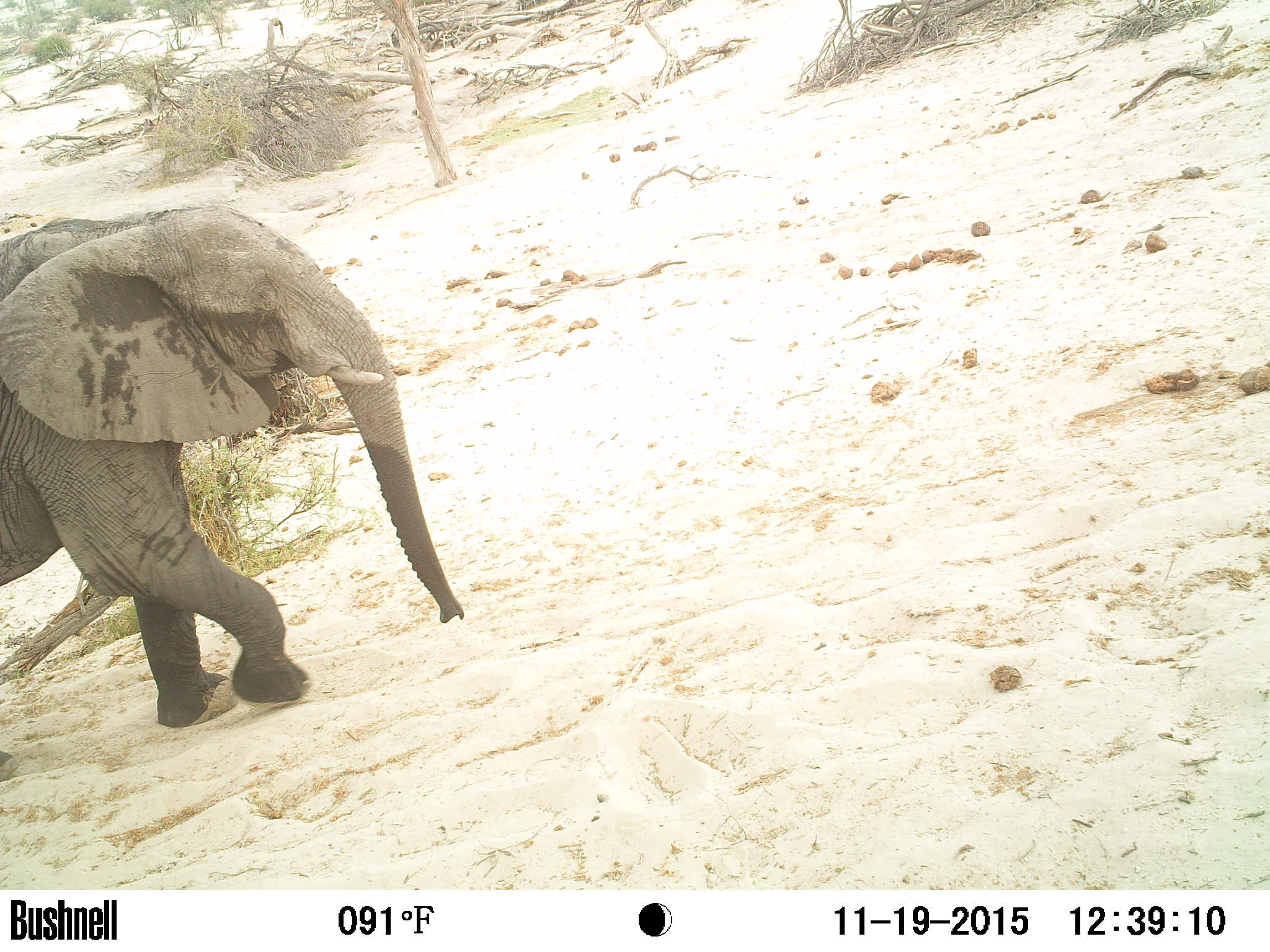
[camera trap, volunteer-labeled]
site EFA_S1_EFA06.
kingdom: Animalia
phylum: Chordata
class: Mammalia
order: Proboscidea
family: Elephantidae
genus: Loxodonta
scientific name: Loxodonta africana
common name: african bush elephant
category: elephant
Elephant (african bush elephant) (Loxodonta africana), count 1. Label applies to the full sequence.